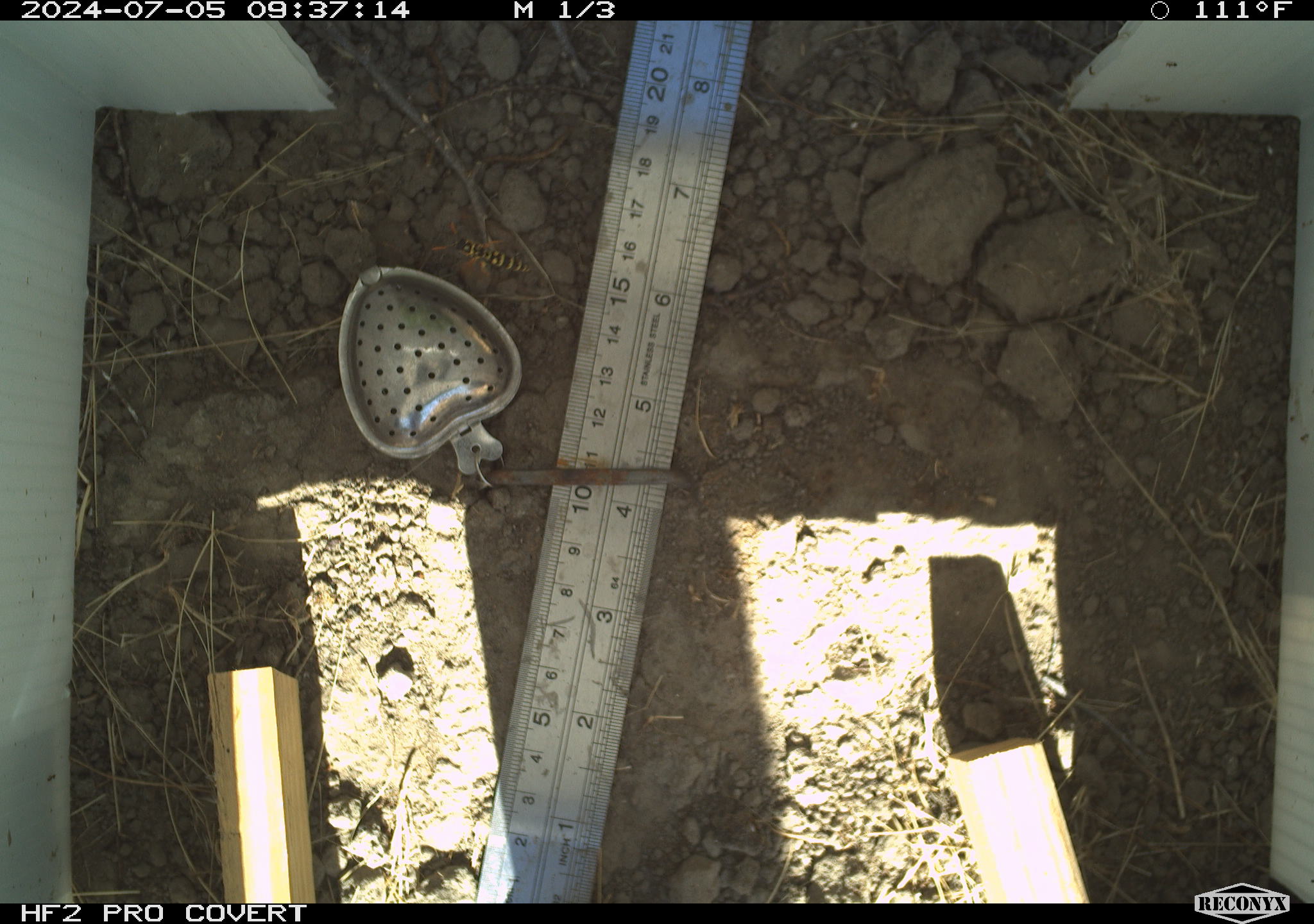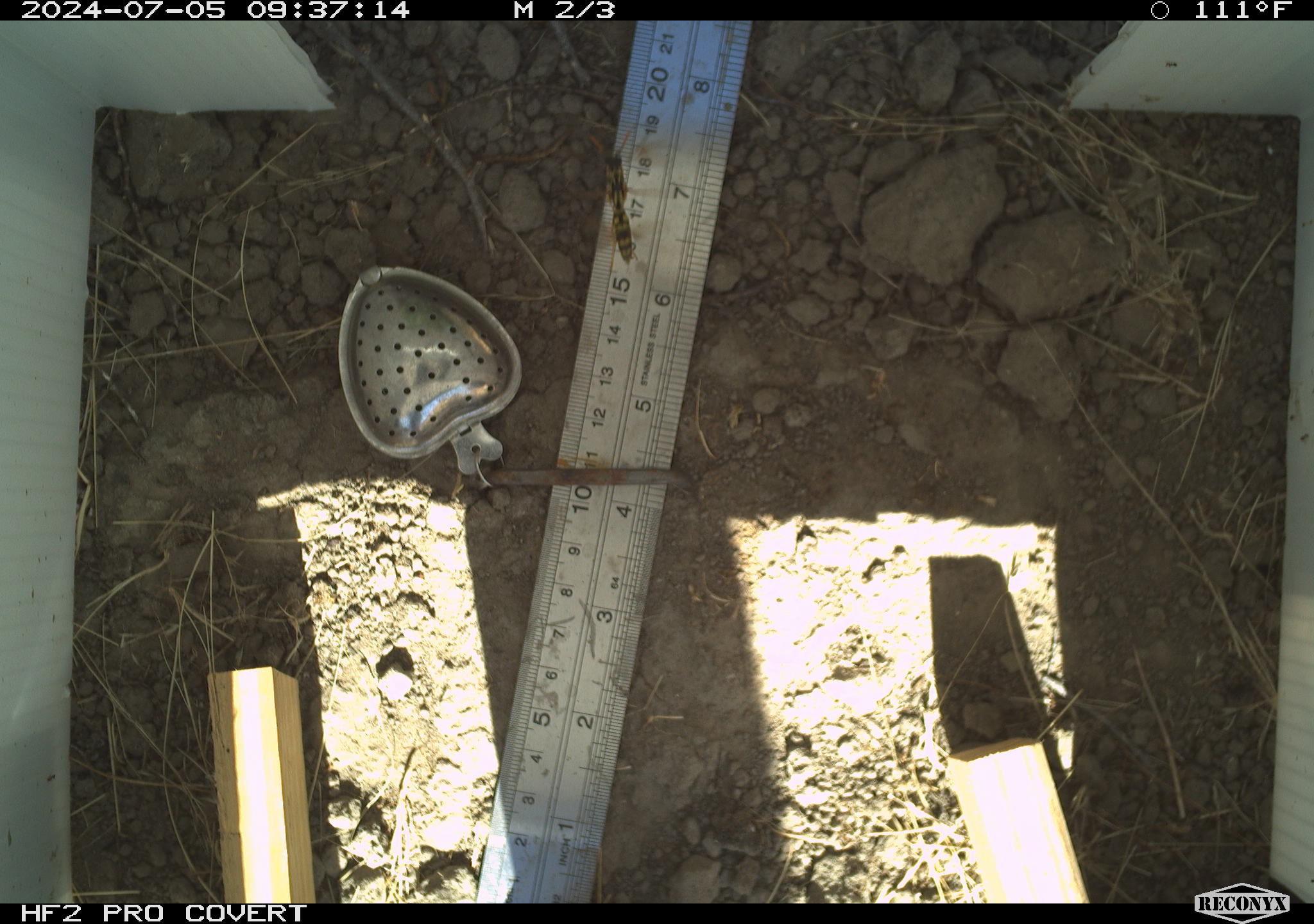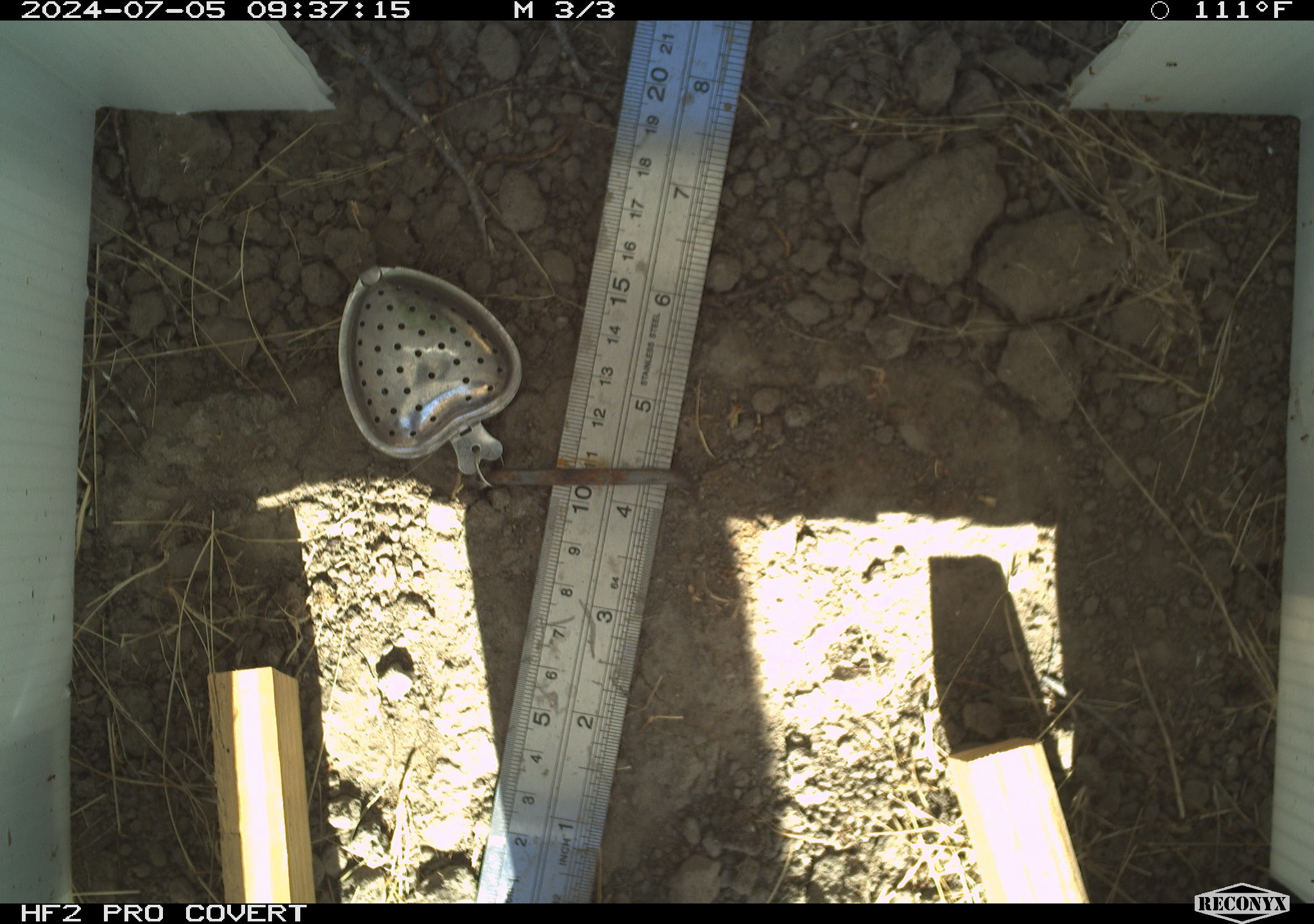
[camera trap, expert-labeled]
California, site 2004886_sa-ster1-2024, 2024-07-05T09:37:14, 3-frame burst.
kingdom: Animalia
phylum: Arthropoda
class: Insecta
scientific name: Insecta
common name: insect